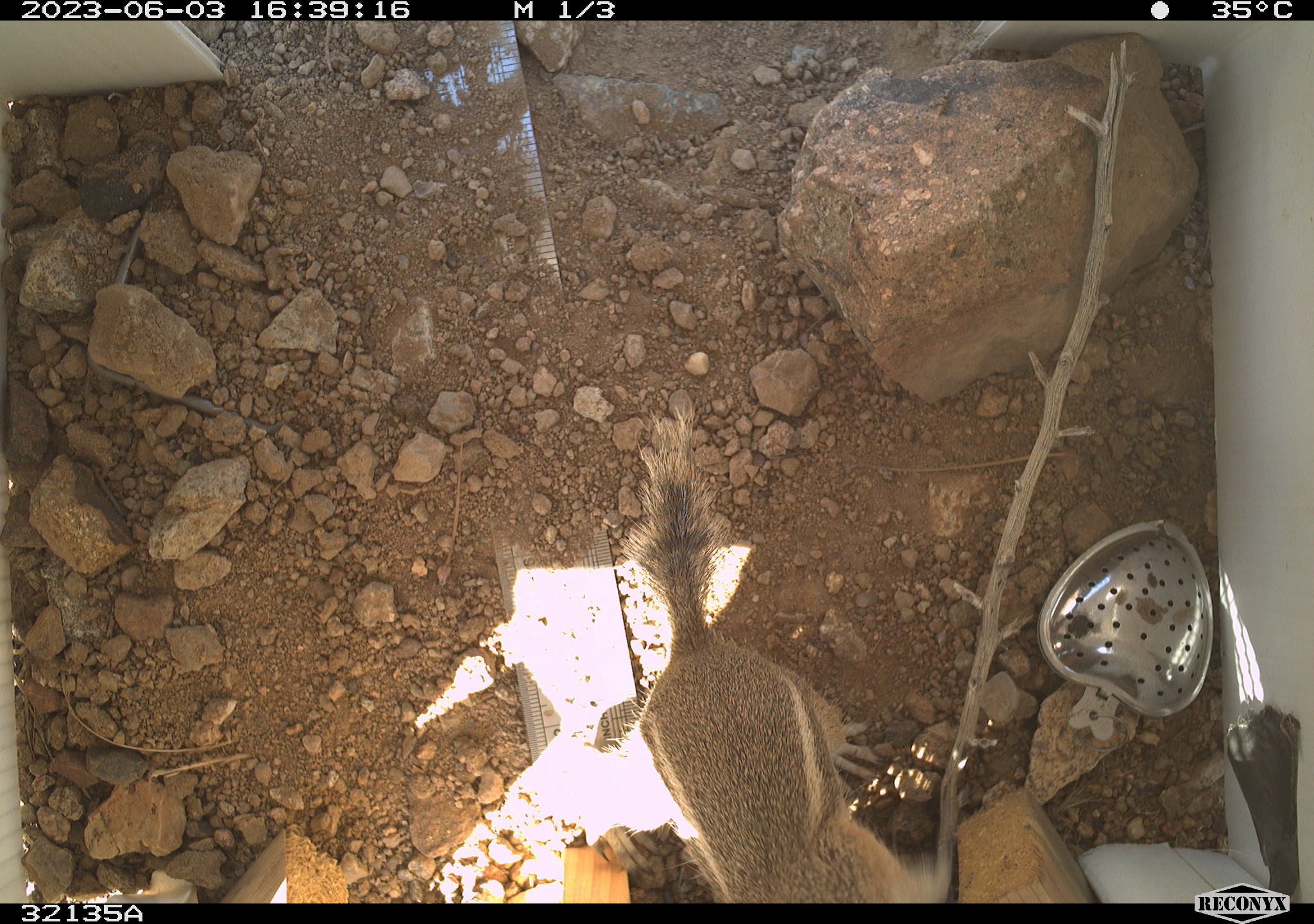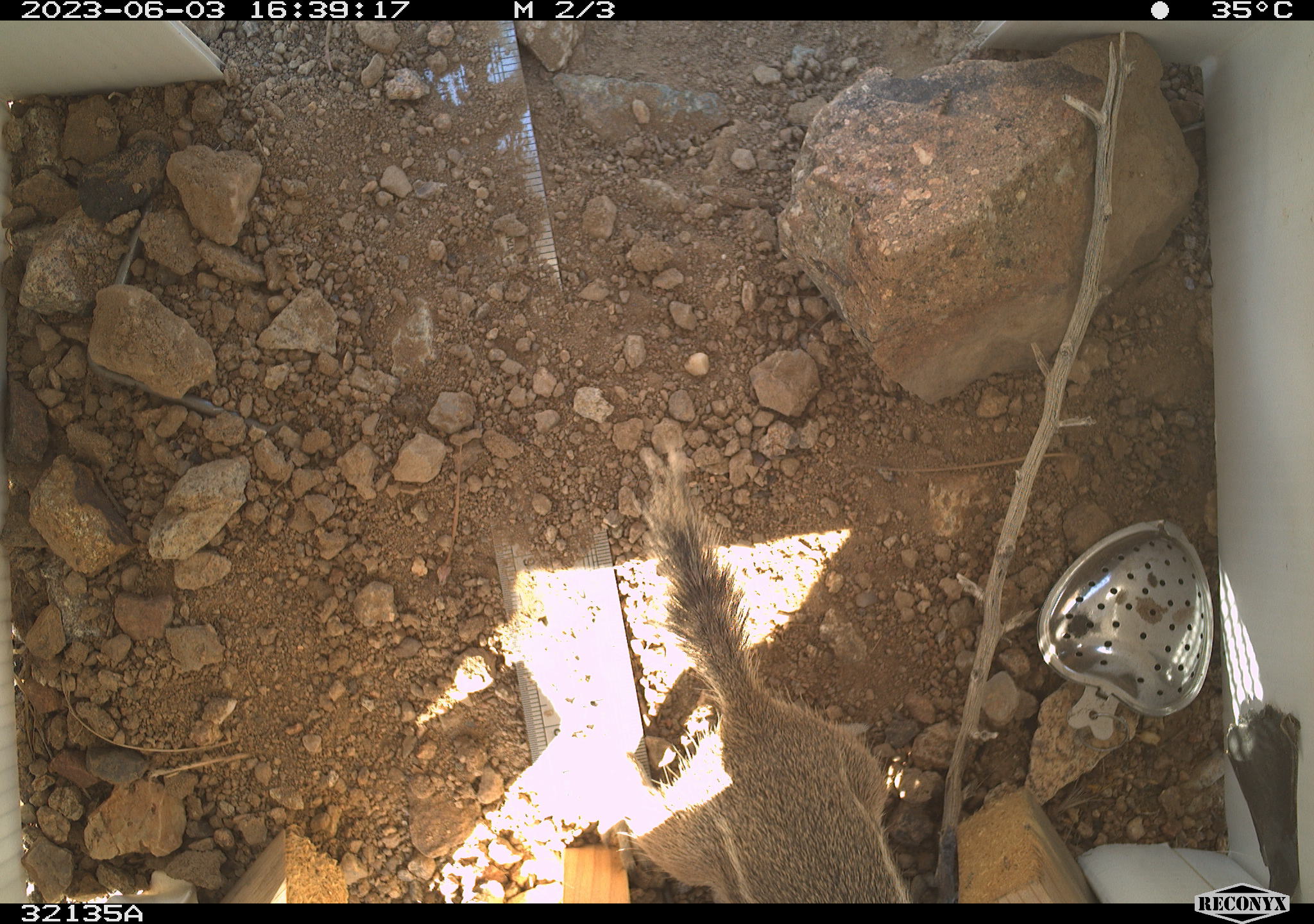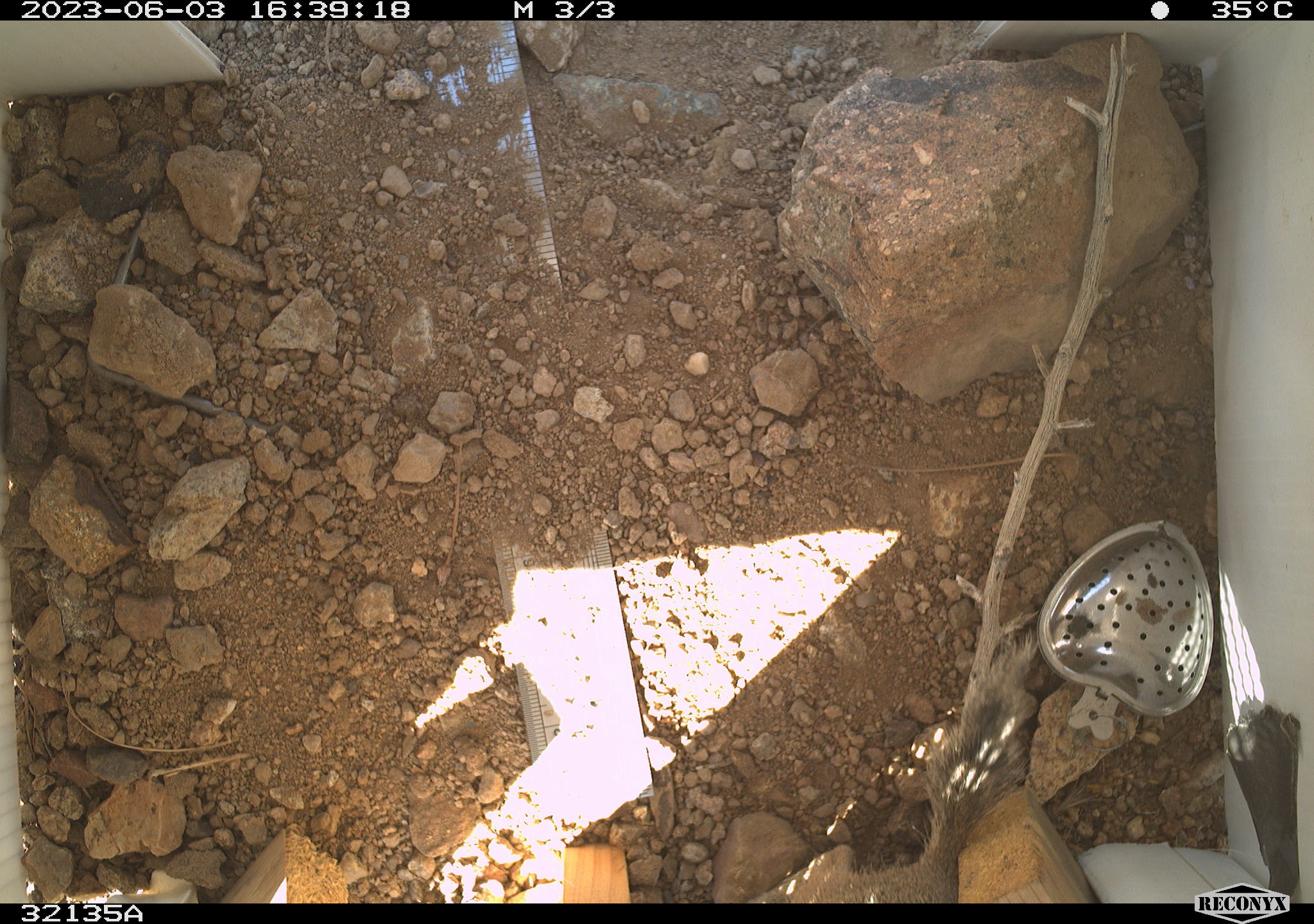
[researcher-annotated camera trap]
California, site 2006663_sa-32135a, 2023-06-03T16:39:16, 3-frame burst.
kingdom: Animalia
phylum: Chordata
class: Mammalia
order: Rodentia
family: Sciuridae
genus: Ammospermophilus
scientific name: Ammospermophilus leucurus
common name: white-tailed antelope squirrel